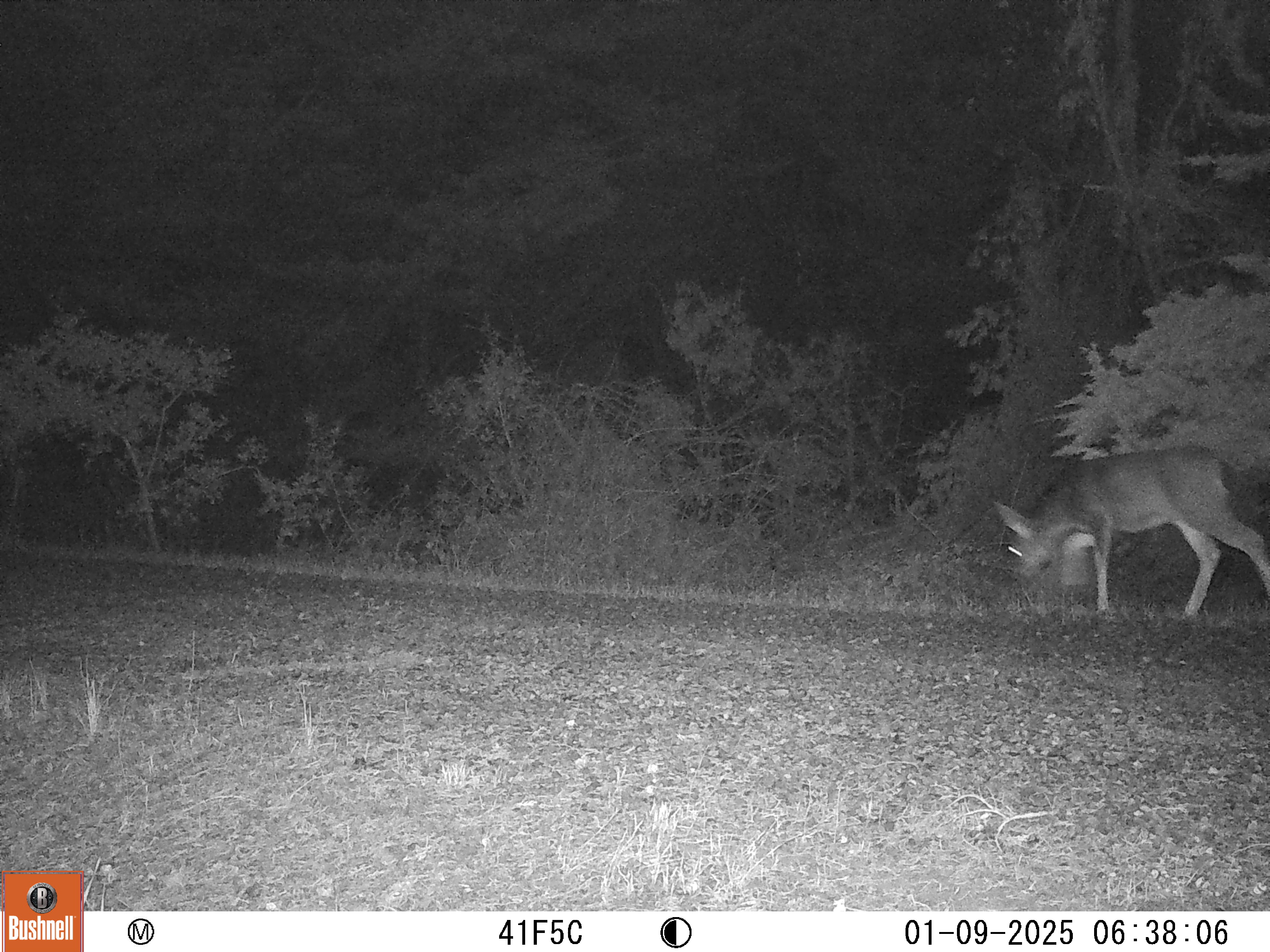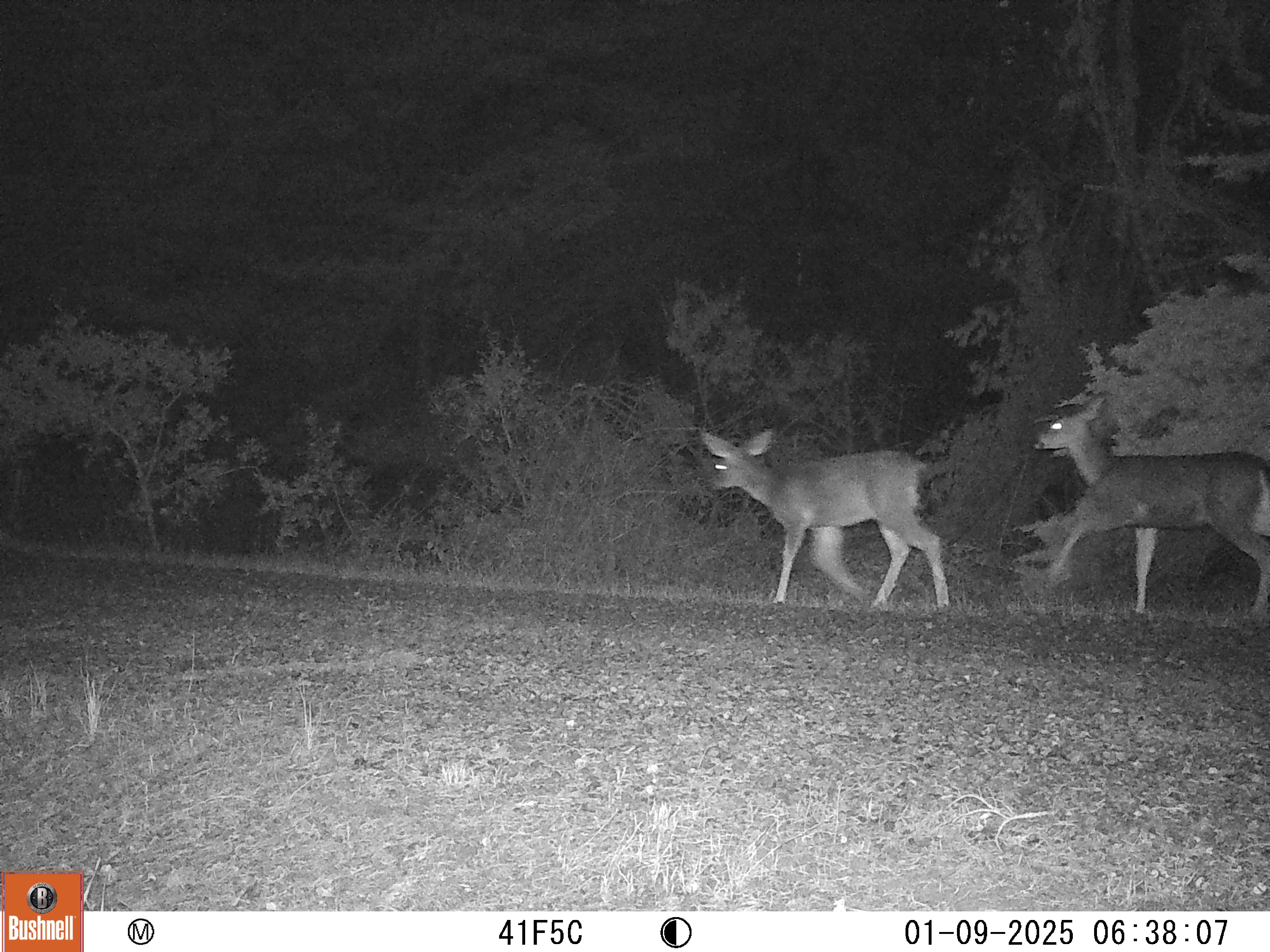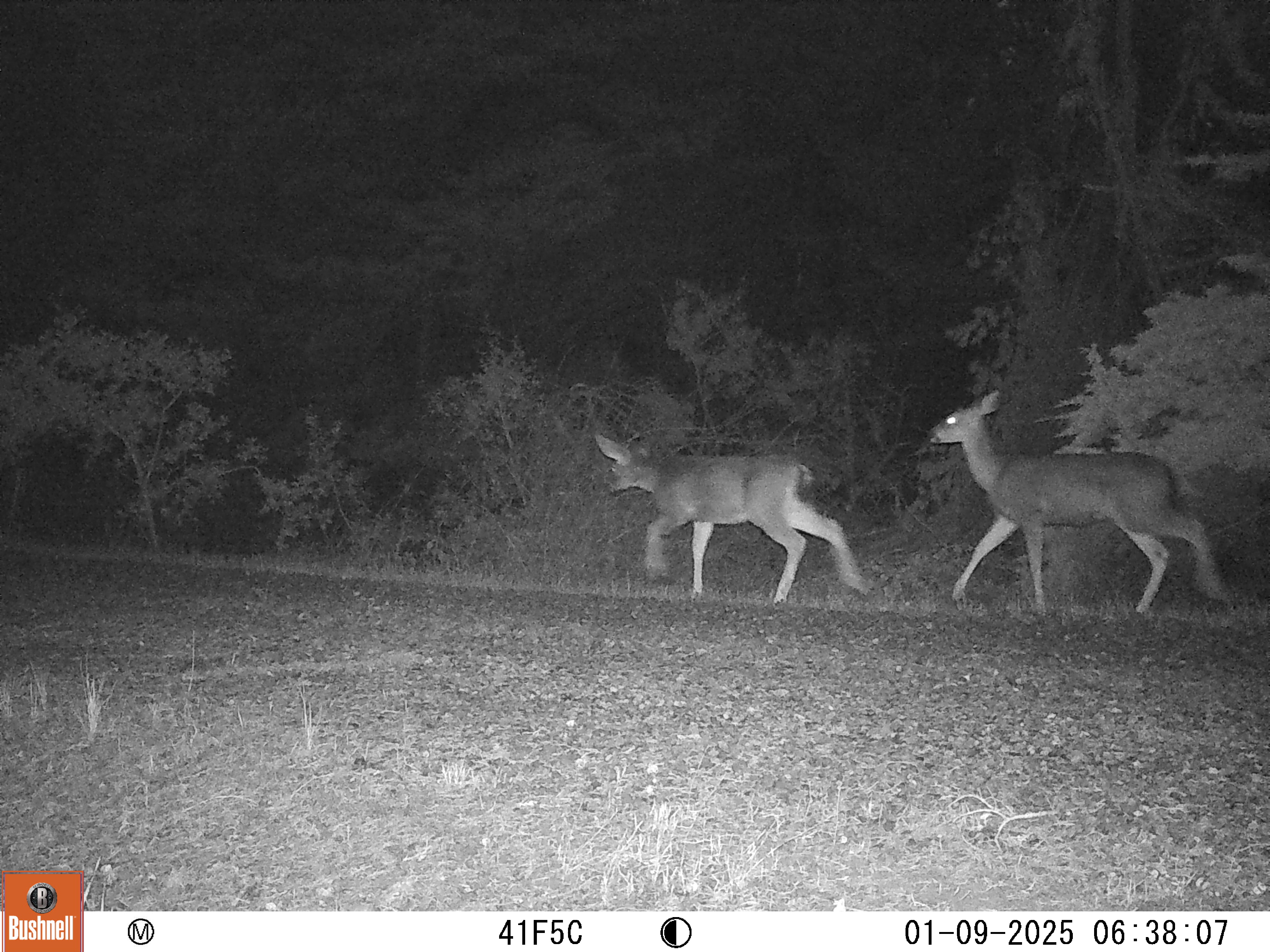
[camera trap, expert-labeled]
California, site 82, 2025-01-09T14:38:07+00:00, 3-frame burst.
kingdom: Animalia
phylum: Chordata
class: Mammalia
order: Artiodactyla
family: Cervidae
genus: Odocoileus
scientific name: Odocoileus hemionus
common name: mule deer